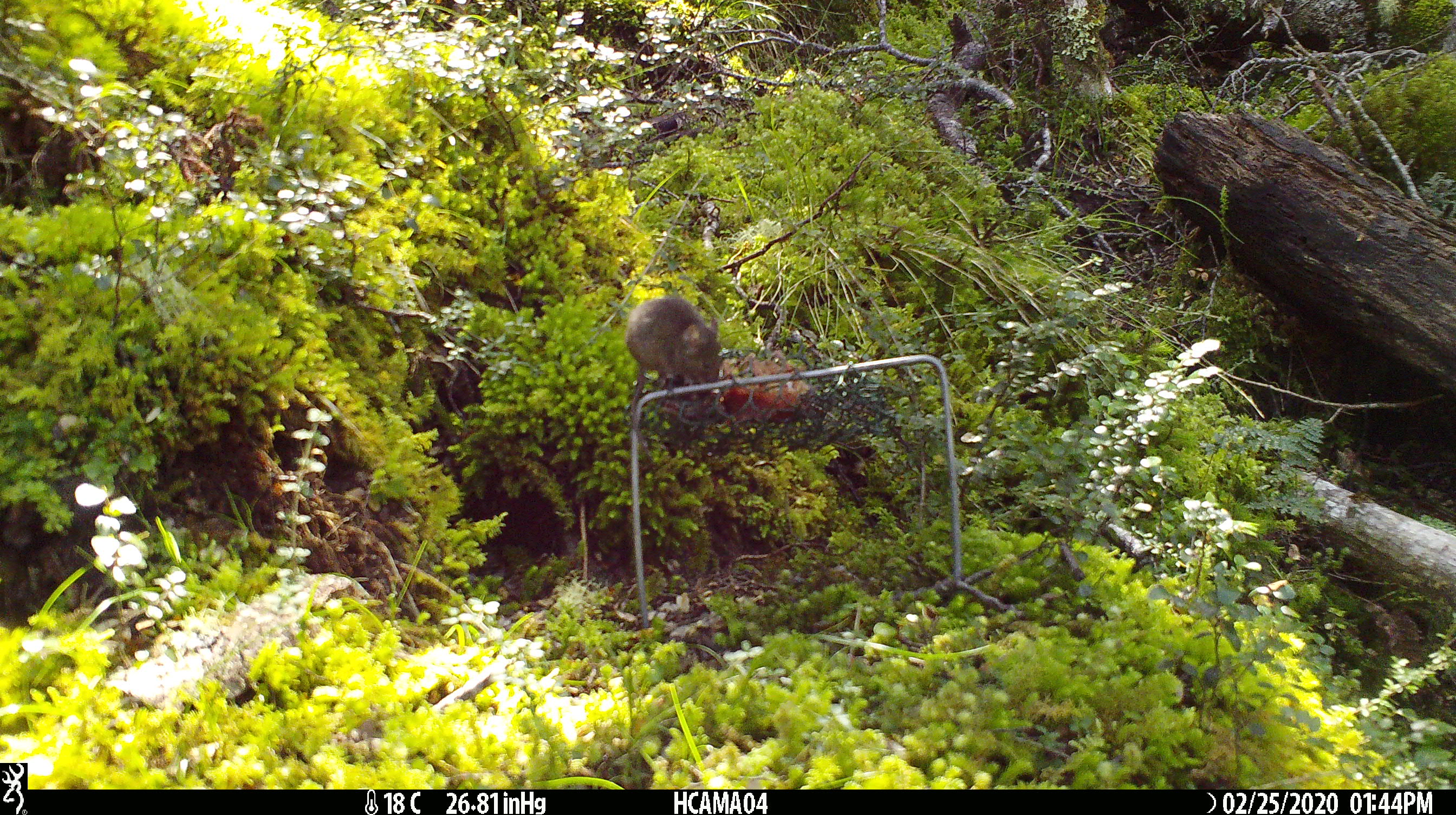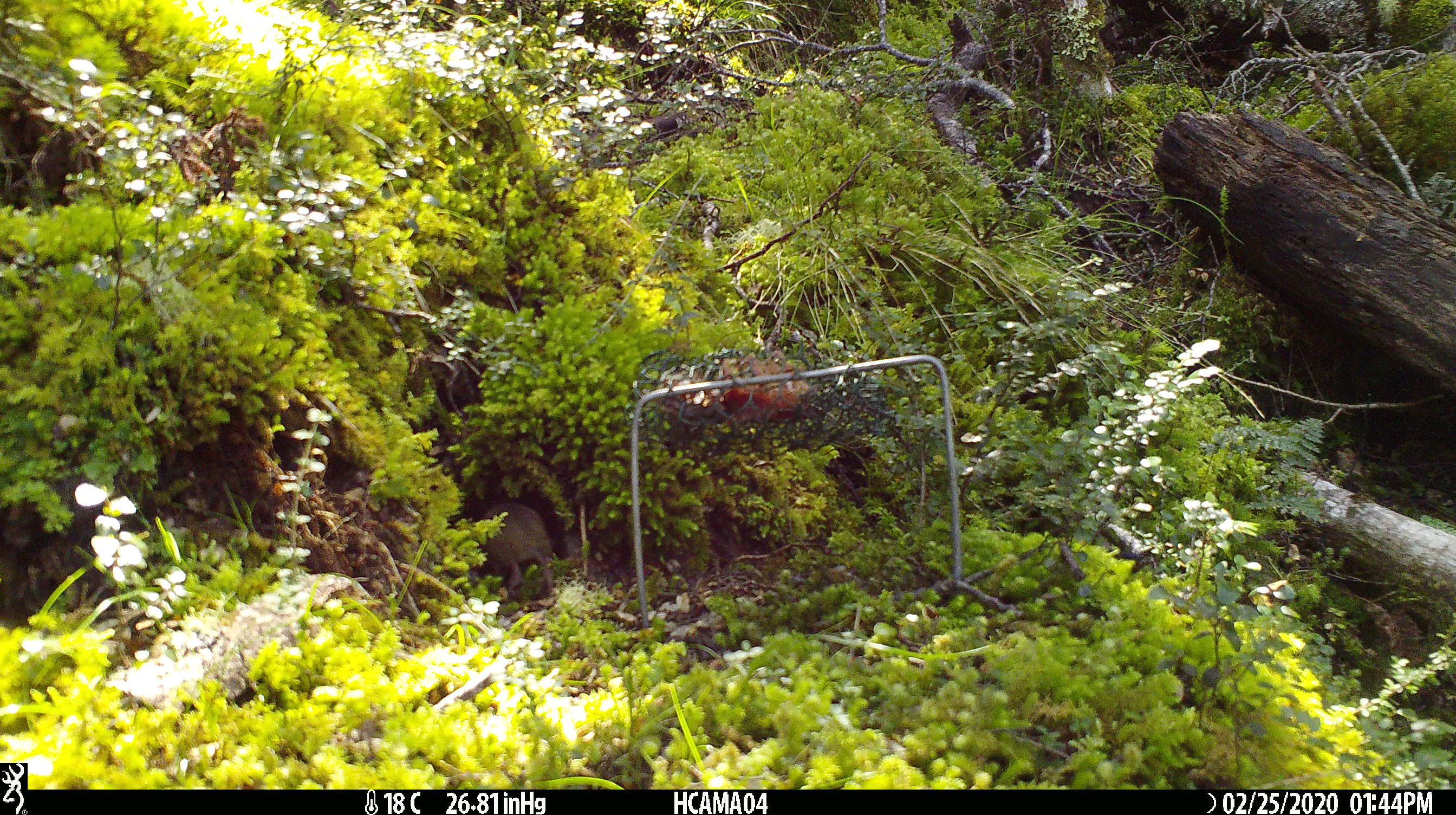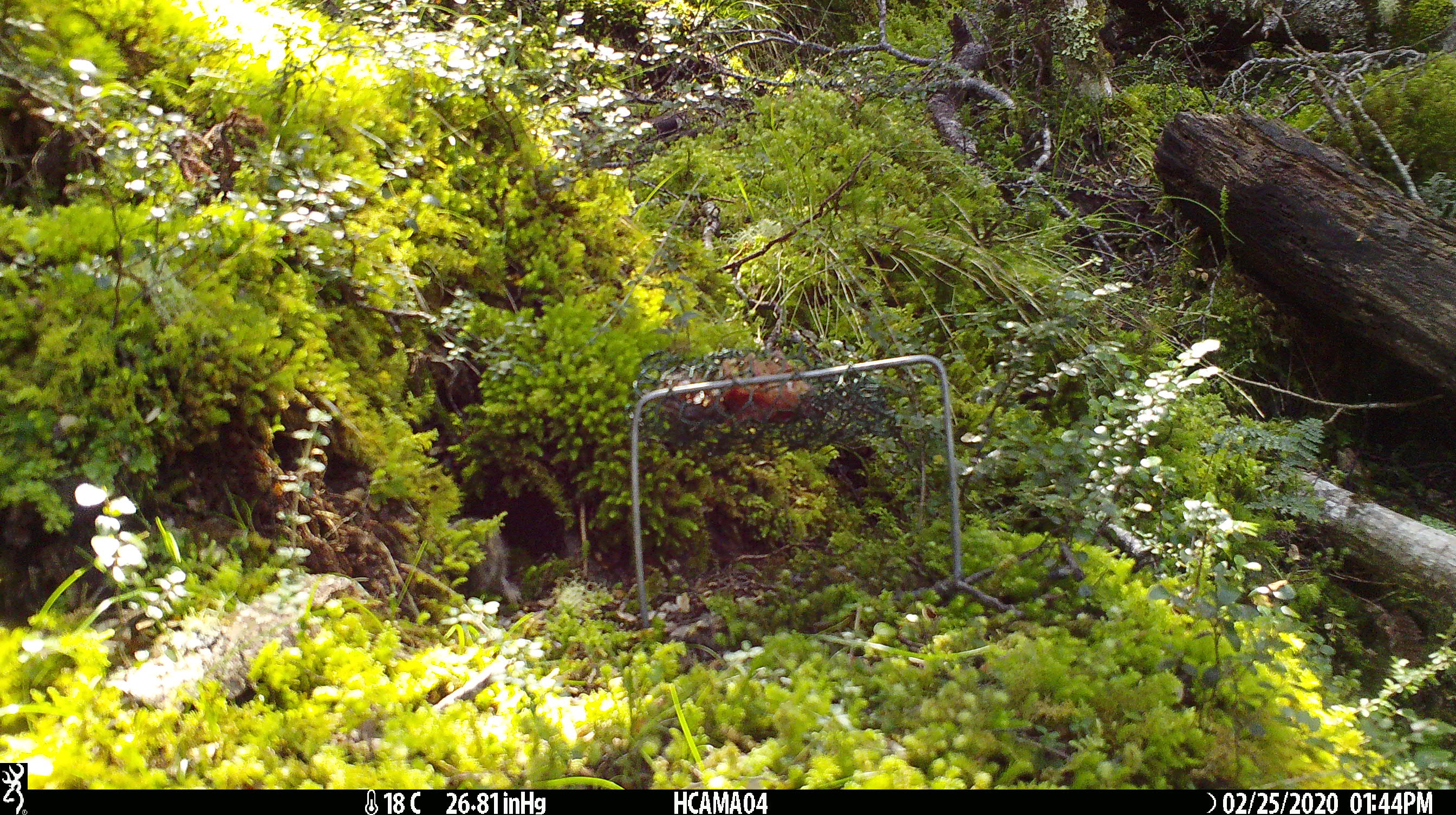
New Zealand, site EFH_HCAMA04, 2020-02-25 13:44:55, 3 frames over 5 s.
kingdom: Animalia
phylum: Chordata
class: Mammalia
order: Rodentia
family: Muridae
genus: Mus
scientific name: Mus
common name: mouse